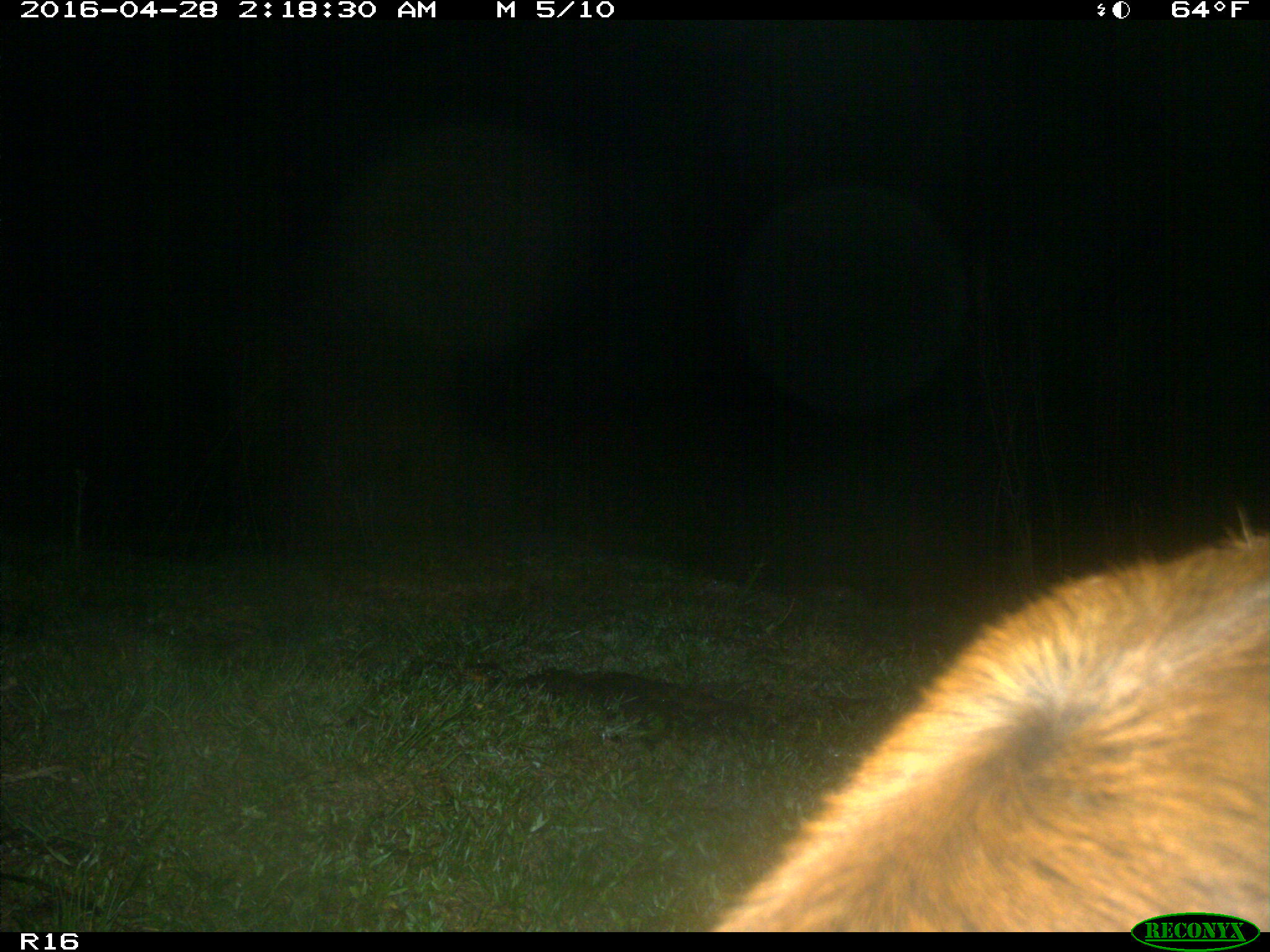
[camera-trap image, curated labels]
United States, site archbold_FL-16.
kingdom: Animalia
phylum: Chordata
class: Mammalia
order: Artiodactyla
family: Bovidae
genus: Bos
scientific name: Bos taurus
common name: domestic cow